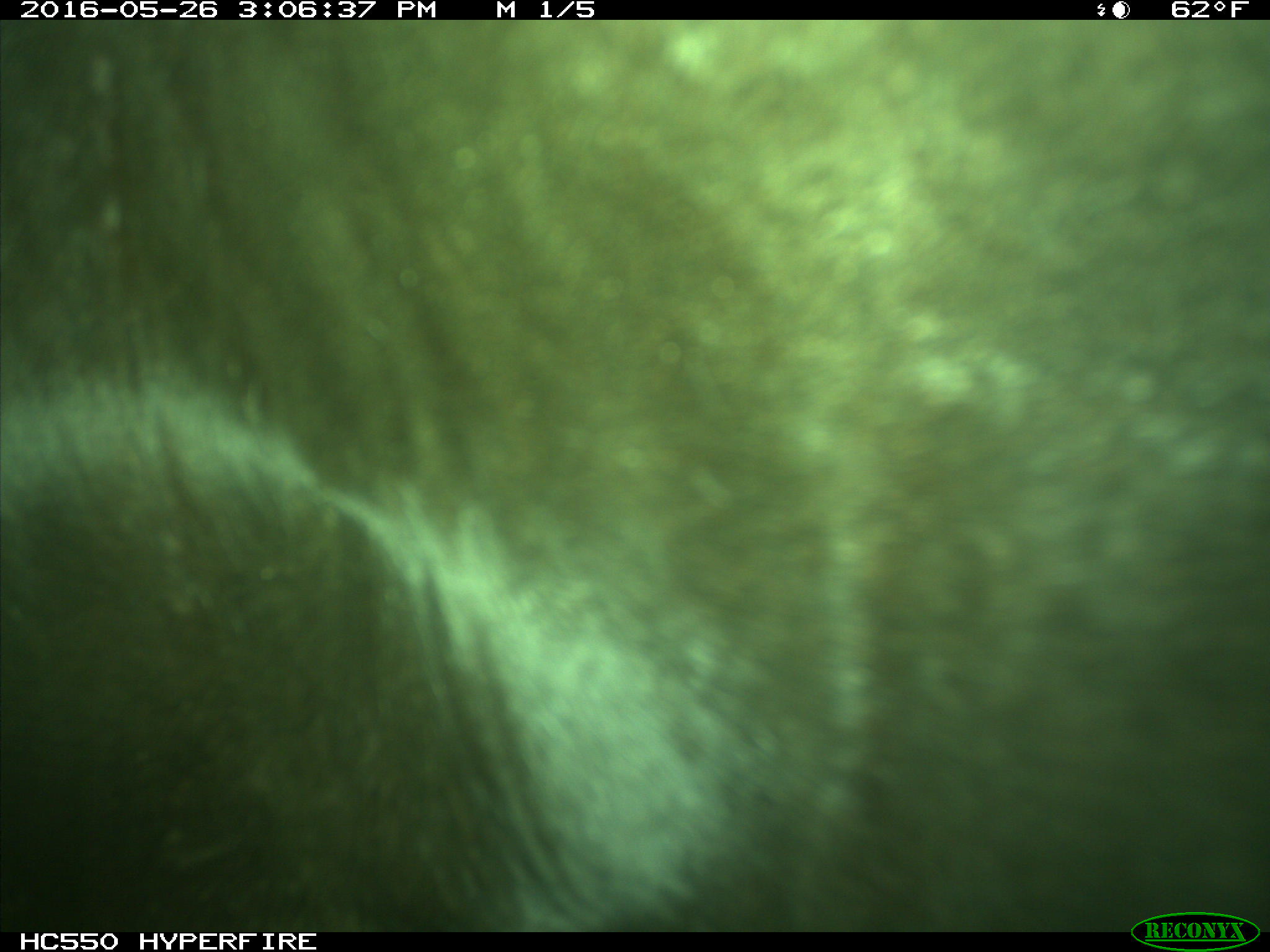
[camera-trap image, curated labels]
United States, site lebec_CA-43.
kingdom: Animalia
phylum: Chordata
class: Mammalia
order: Artiodactyla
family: Bovidae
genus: Bos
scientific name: Bos taurus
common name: domestic cow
Bos taurus (domestic cow).